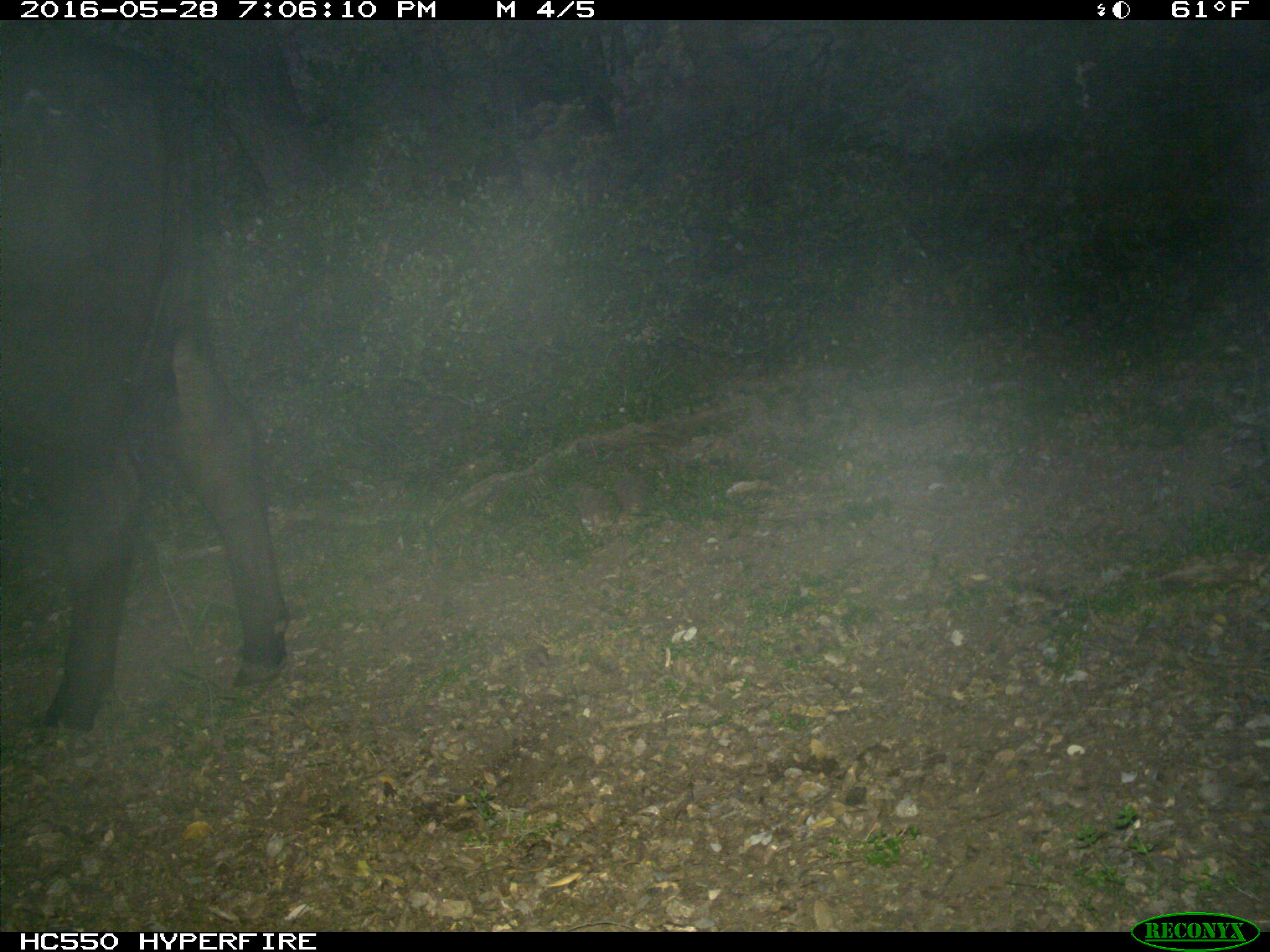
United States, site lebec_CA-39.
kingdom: Animalia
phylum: Chordata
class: Mammalia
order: Artiodactyla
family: Bovidae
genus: Bos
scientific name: Bos taurus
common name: domestic cow